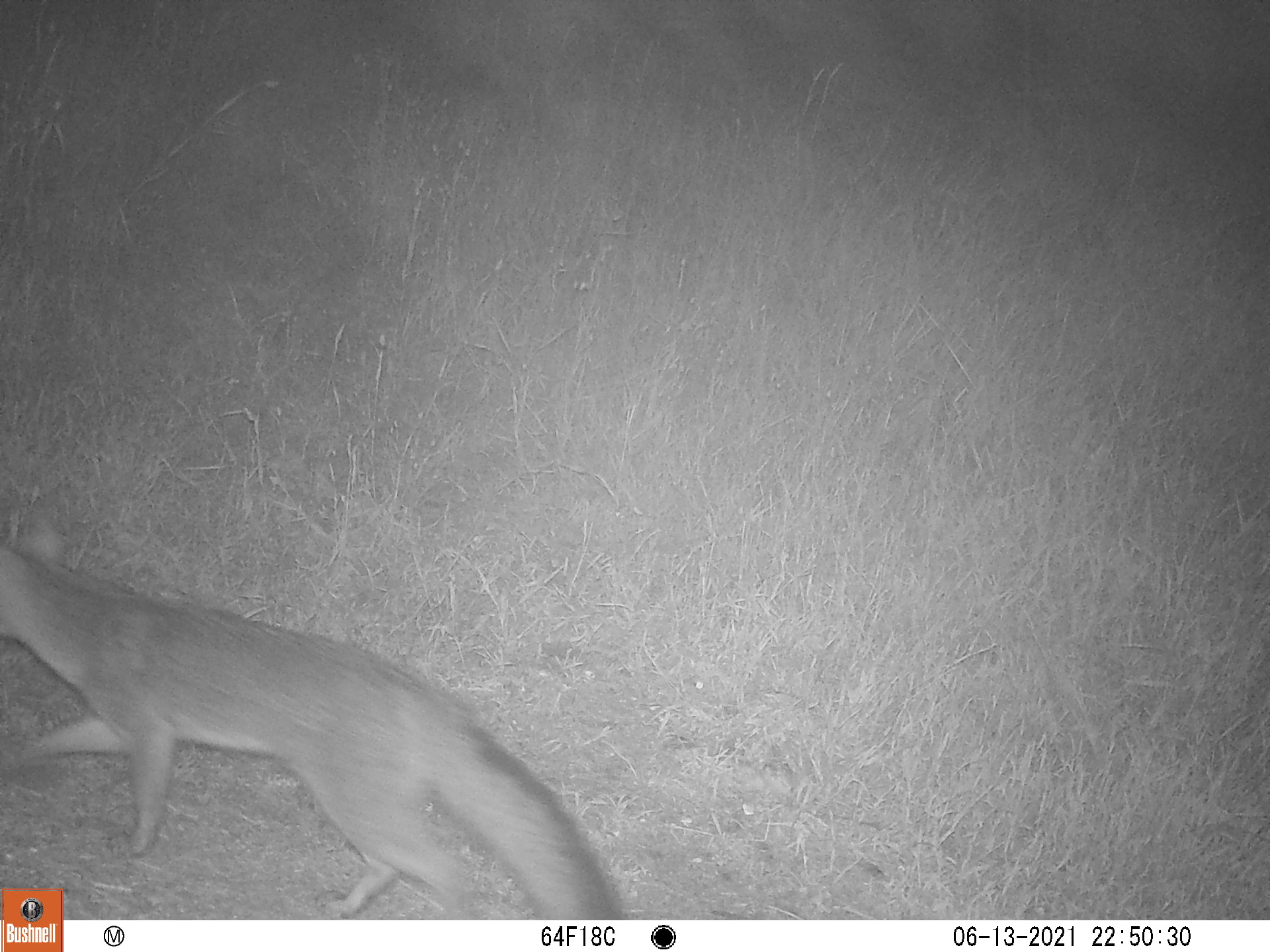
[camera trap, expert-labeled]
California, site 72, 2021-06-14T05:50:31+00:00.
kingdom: Animalia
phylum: Chordata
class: Mammalia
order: Carnivora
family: Canidae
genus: Urocyon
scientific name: Urocyon cinereoargenteus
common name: gray fox